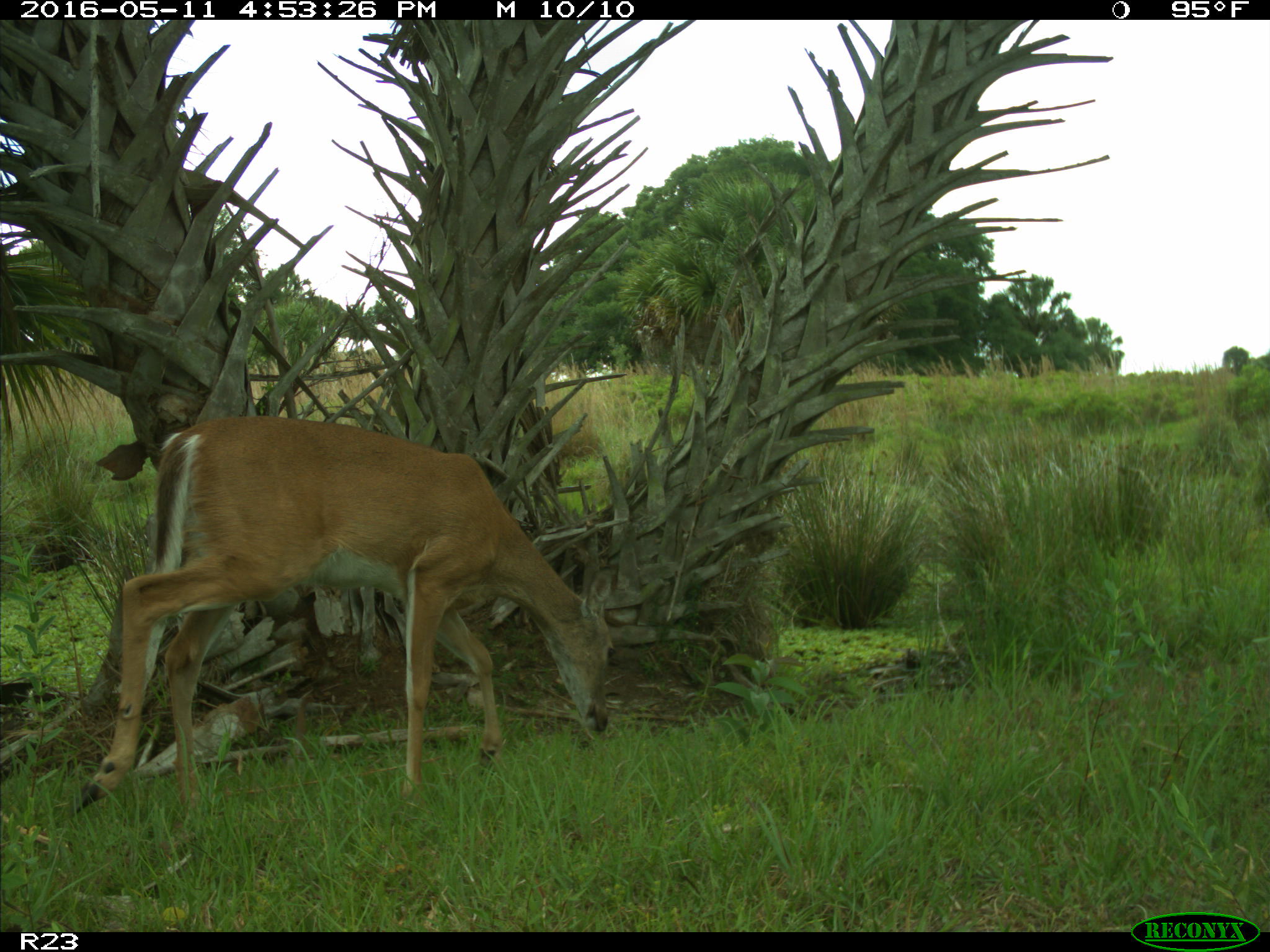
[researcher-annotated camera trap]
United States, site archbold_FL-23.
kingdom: Animalia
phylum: Chordata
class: Mammalia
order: Artiodactyla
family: Cervidae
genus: Odocoileus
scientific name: Odocoileus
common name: deer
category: unidentified deer